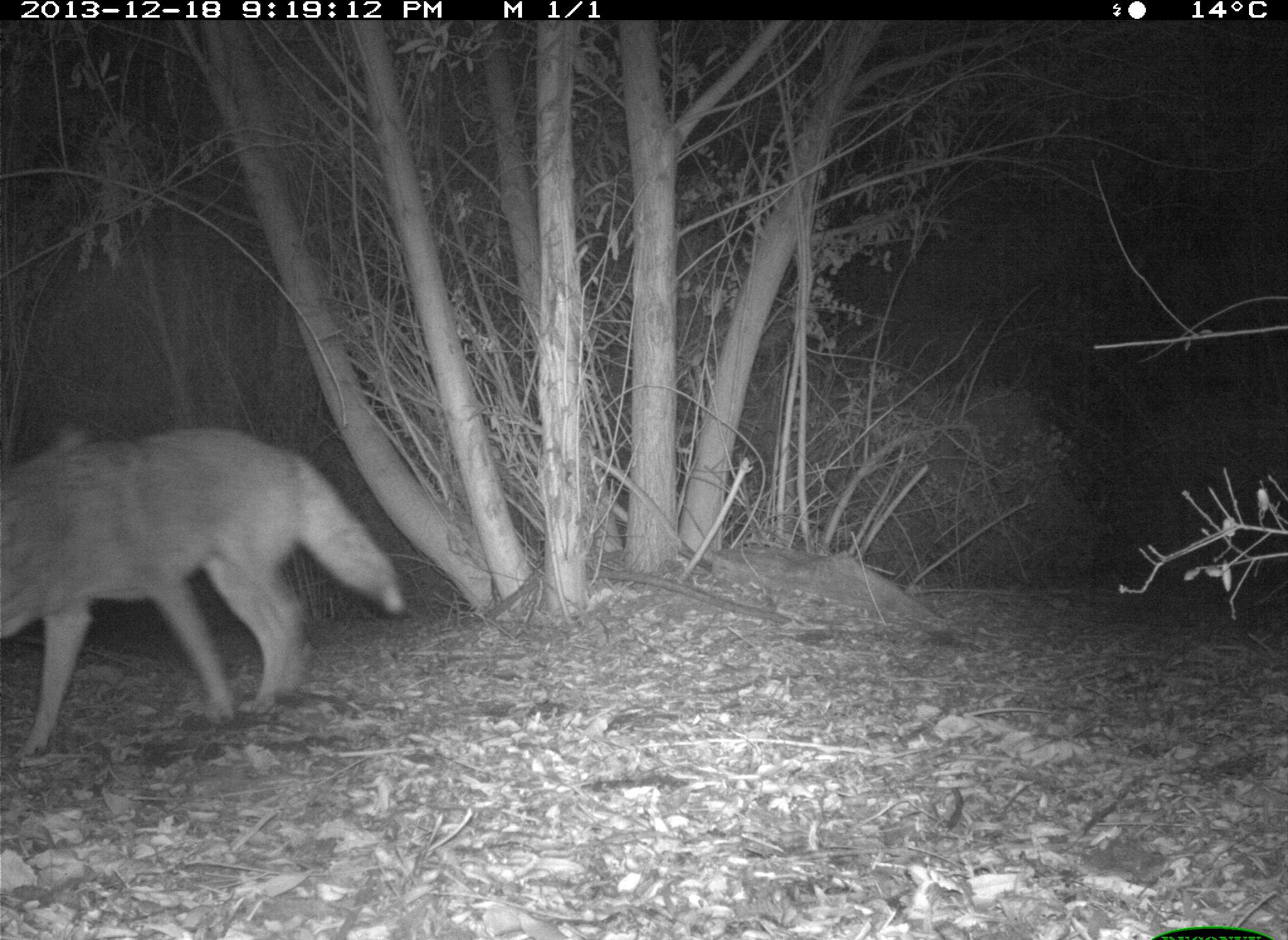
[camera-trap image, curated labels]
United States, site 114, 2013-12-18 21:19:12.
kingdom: Animalia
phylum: Chordata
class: Mammalia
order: Carnivora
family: Canidae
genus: Canis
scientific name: Canis latrans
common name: coyote